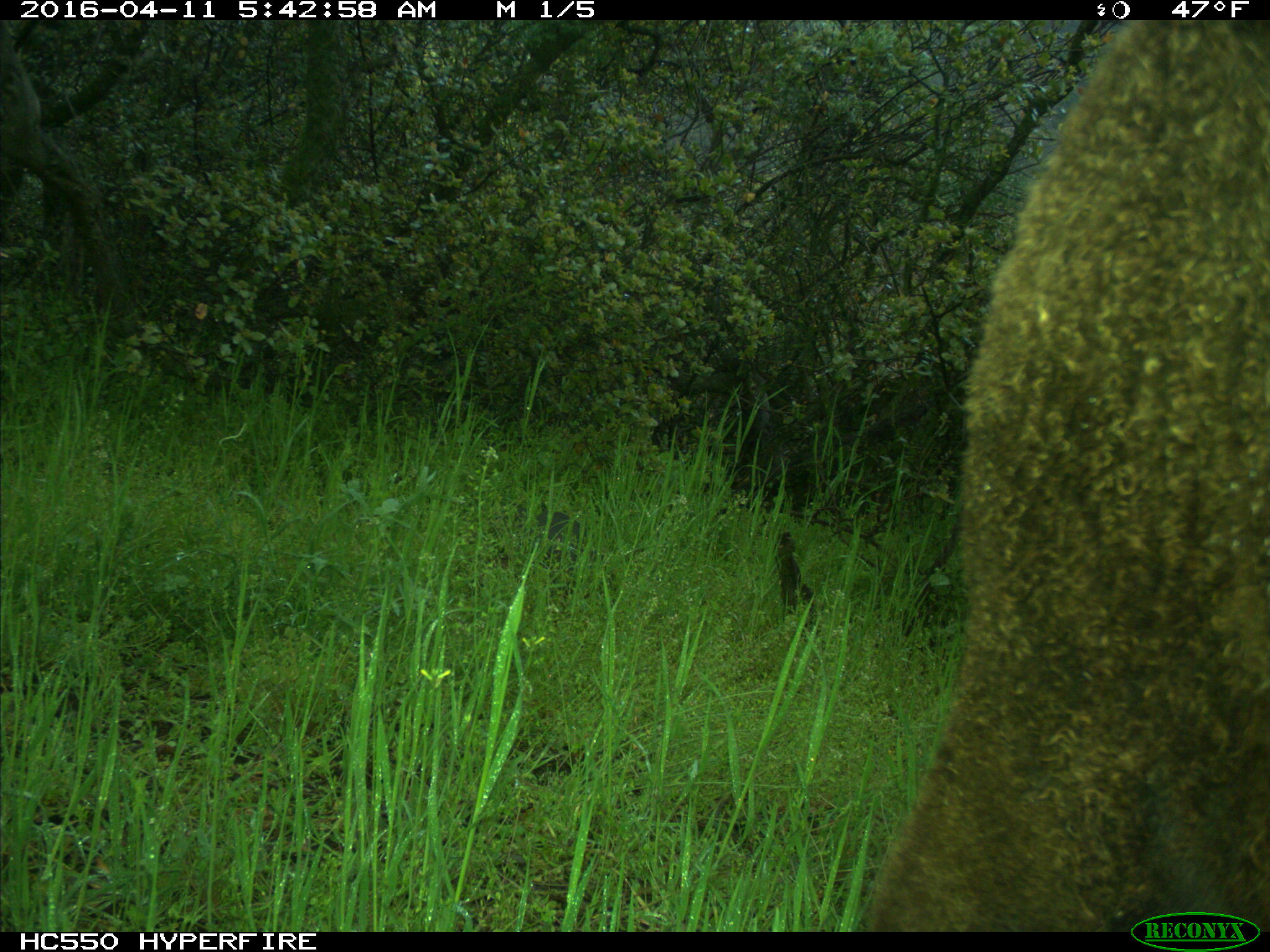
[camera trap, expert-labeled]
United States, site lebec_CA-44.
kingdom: Animalia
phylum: Chordata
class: Mammalia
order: Artiodactyla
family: Bovidae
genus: Bos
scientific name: Bos taurus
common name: domestic cow